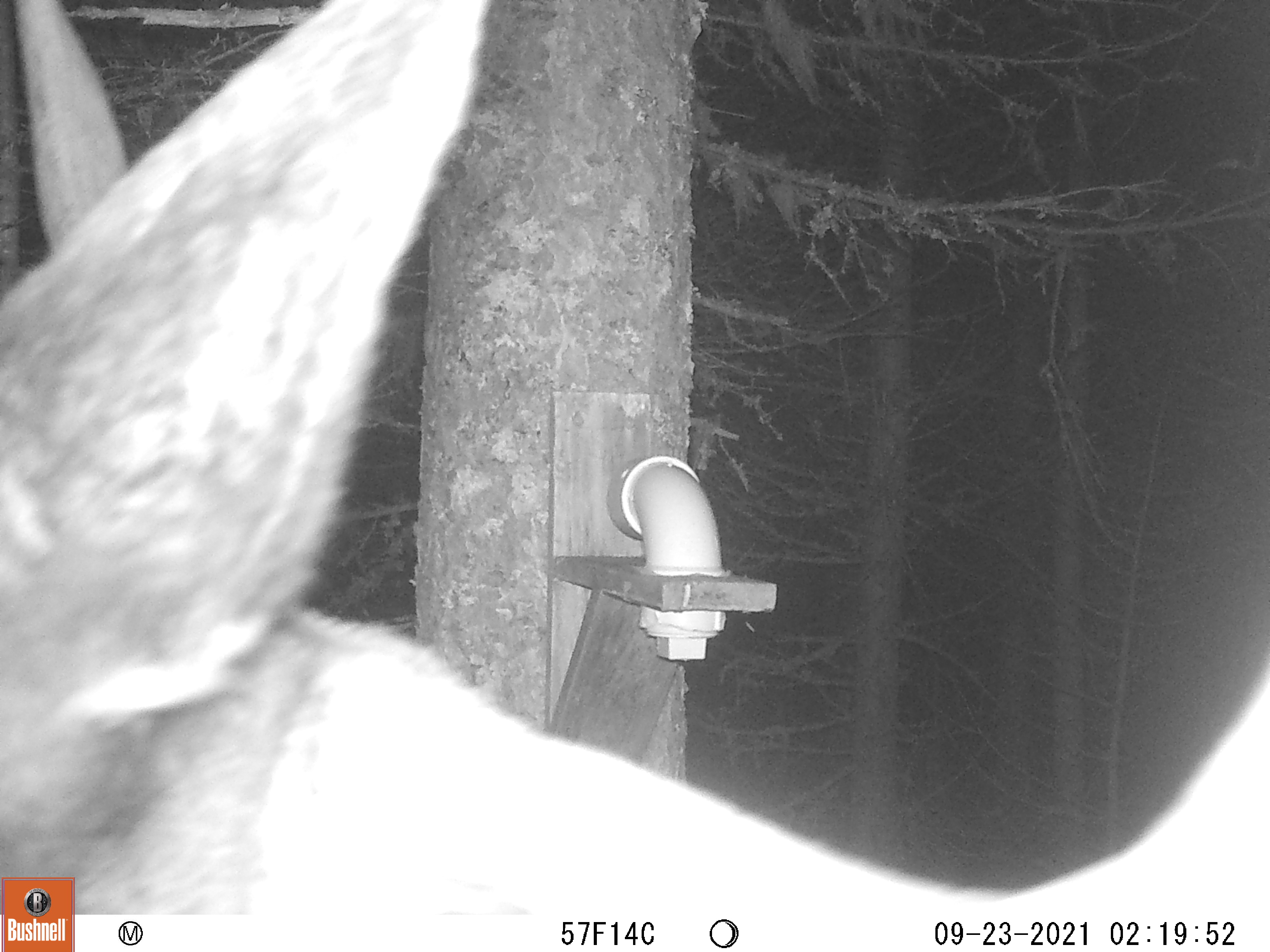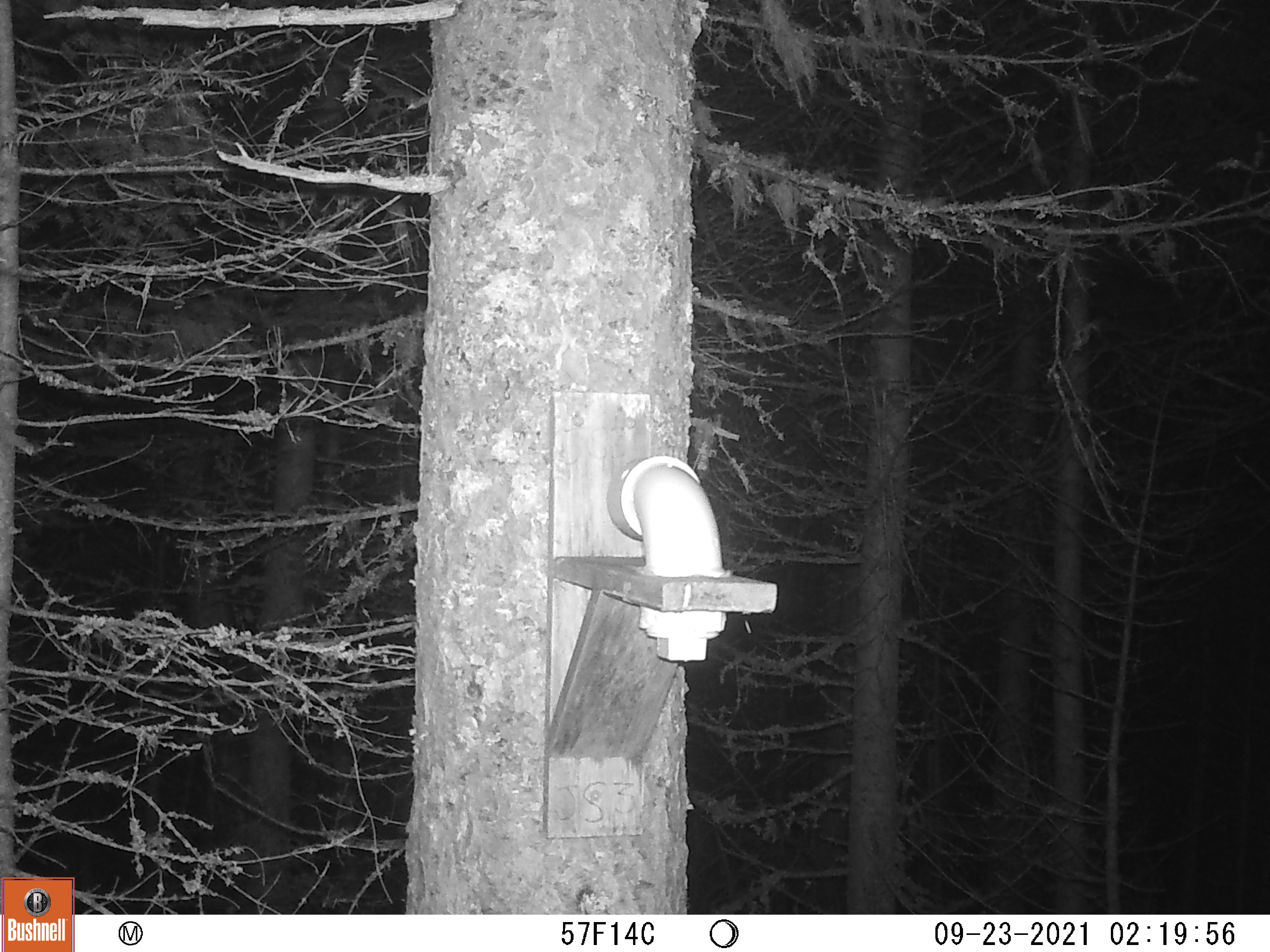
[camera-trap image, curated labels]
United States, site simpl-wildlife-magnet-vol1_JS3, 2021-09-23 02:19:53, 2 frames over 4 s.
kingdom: Animalia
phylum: Chordata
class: Mammalia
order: Artiodactyla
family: Cervidae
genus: Alces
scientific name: Alces alces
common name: moose